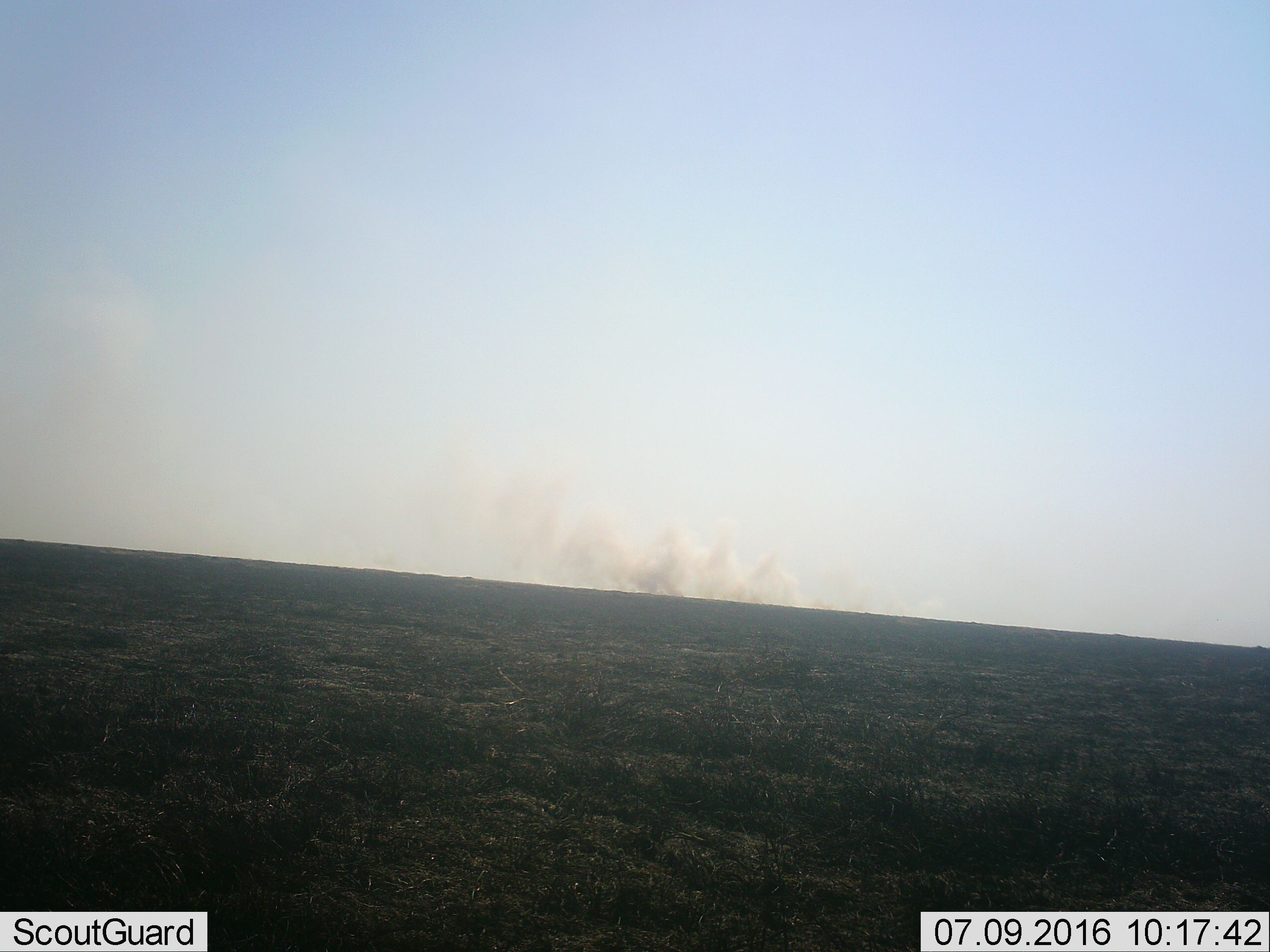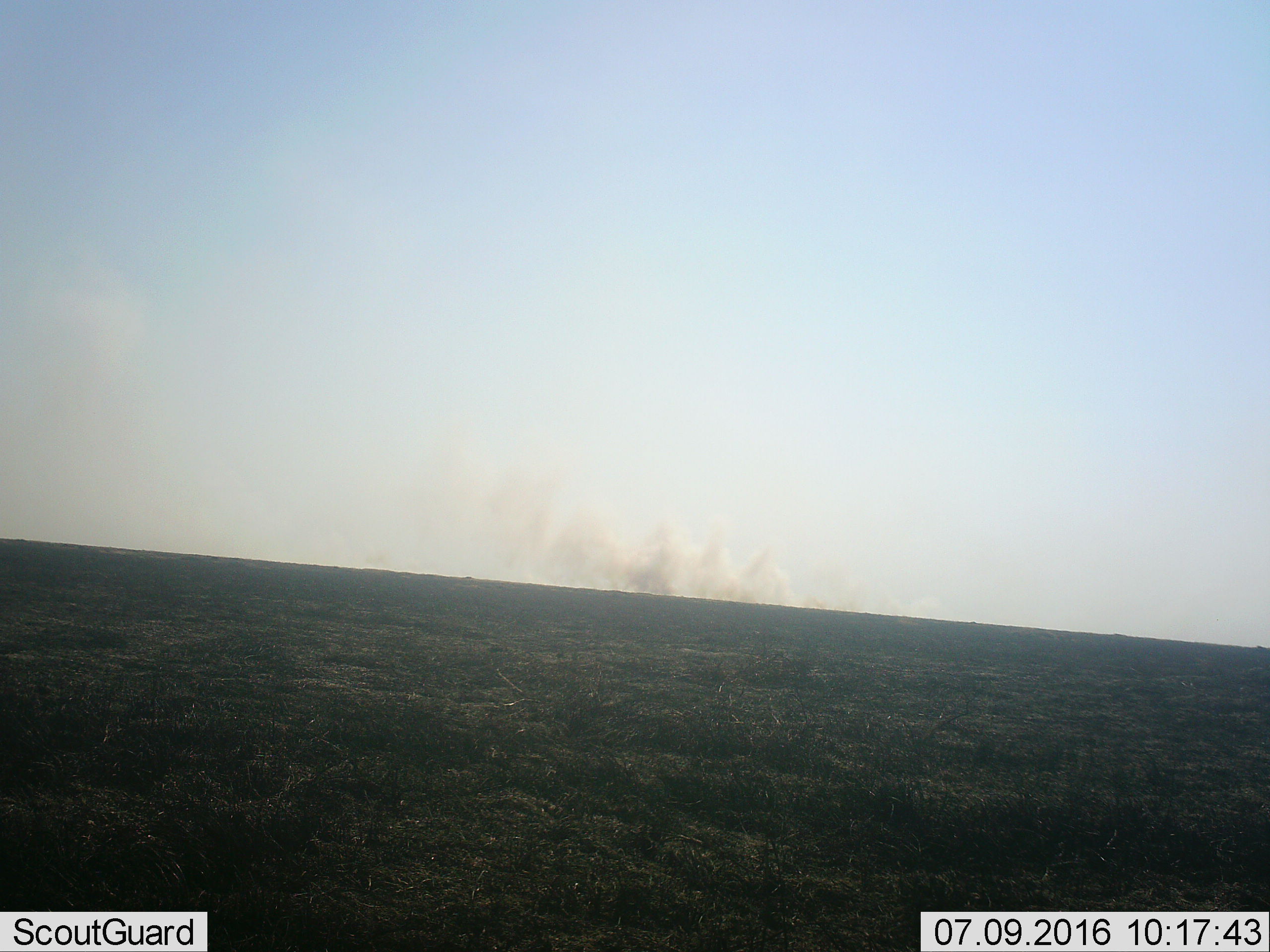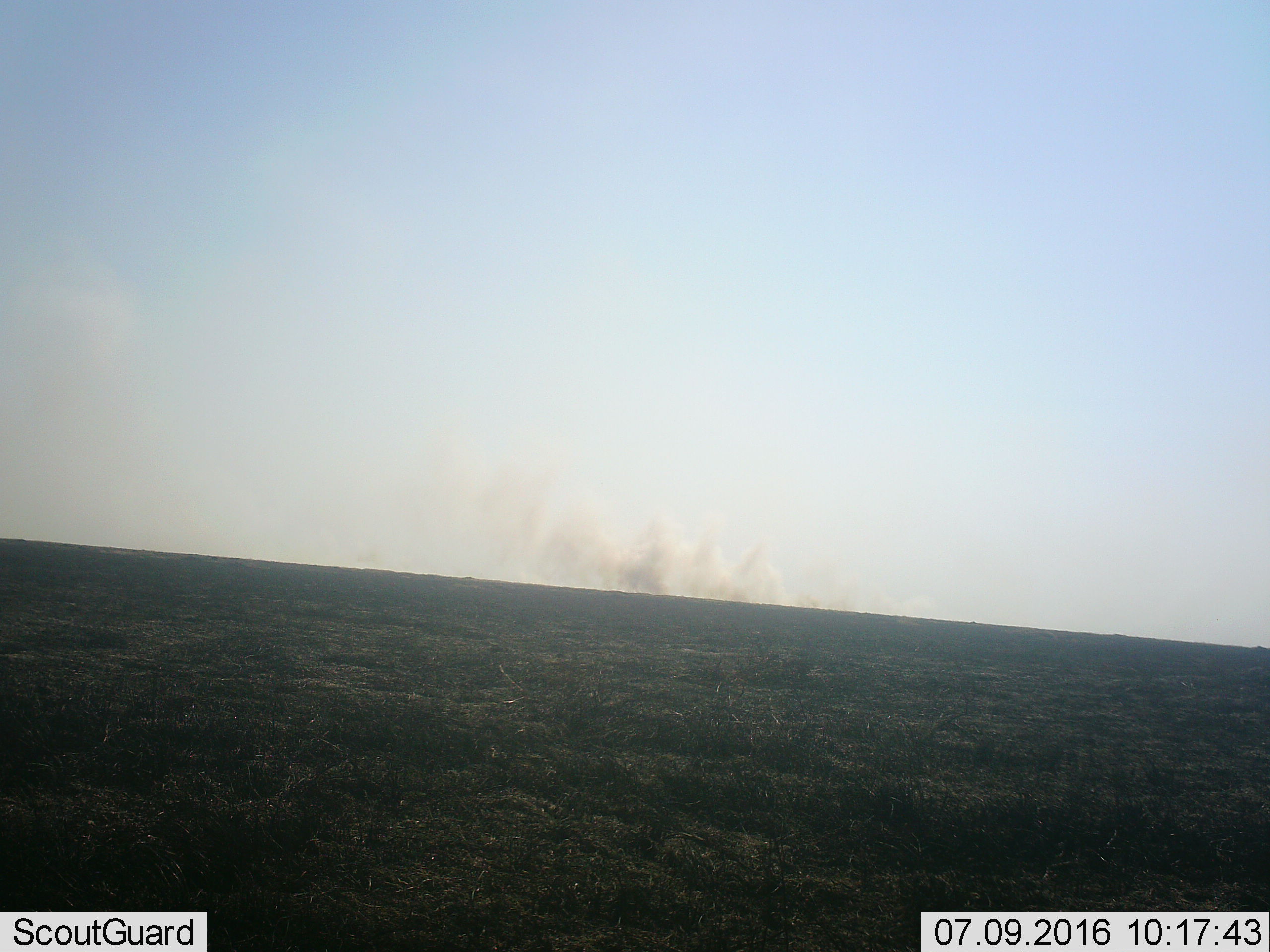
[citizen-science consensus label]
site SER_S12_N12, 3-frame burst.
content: unidentified animal